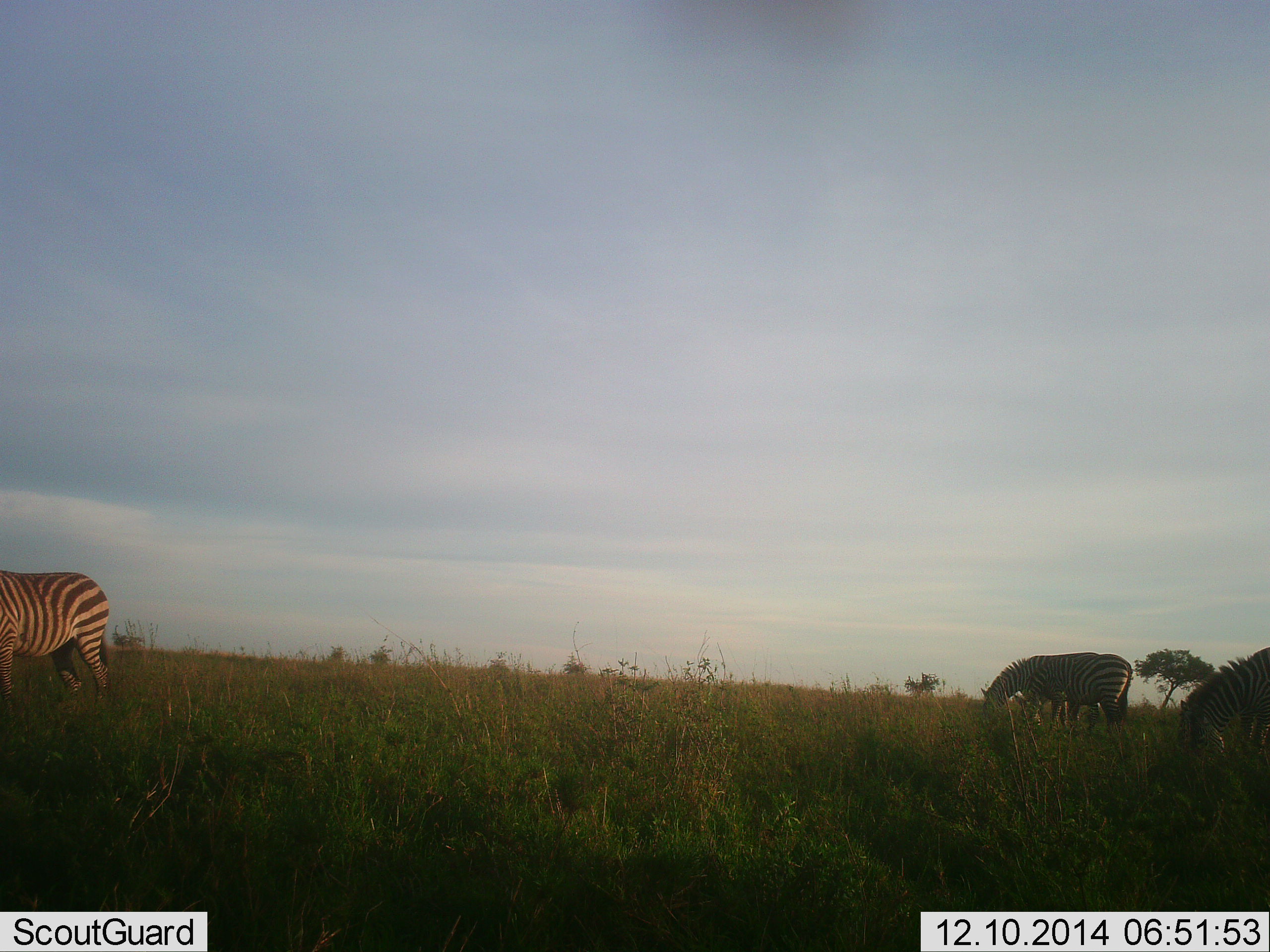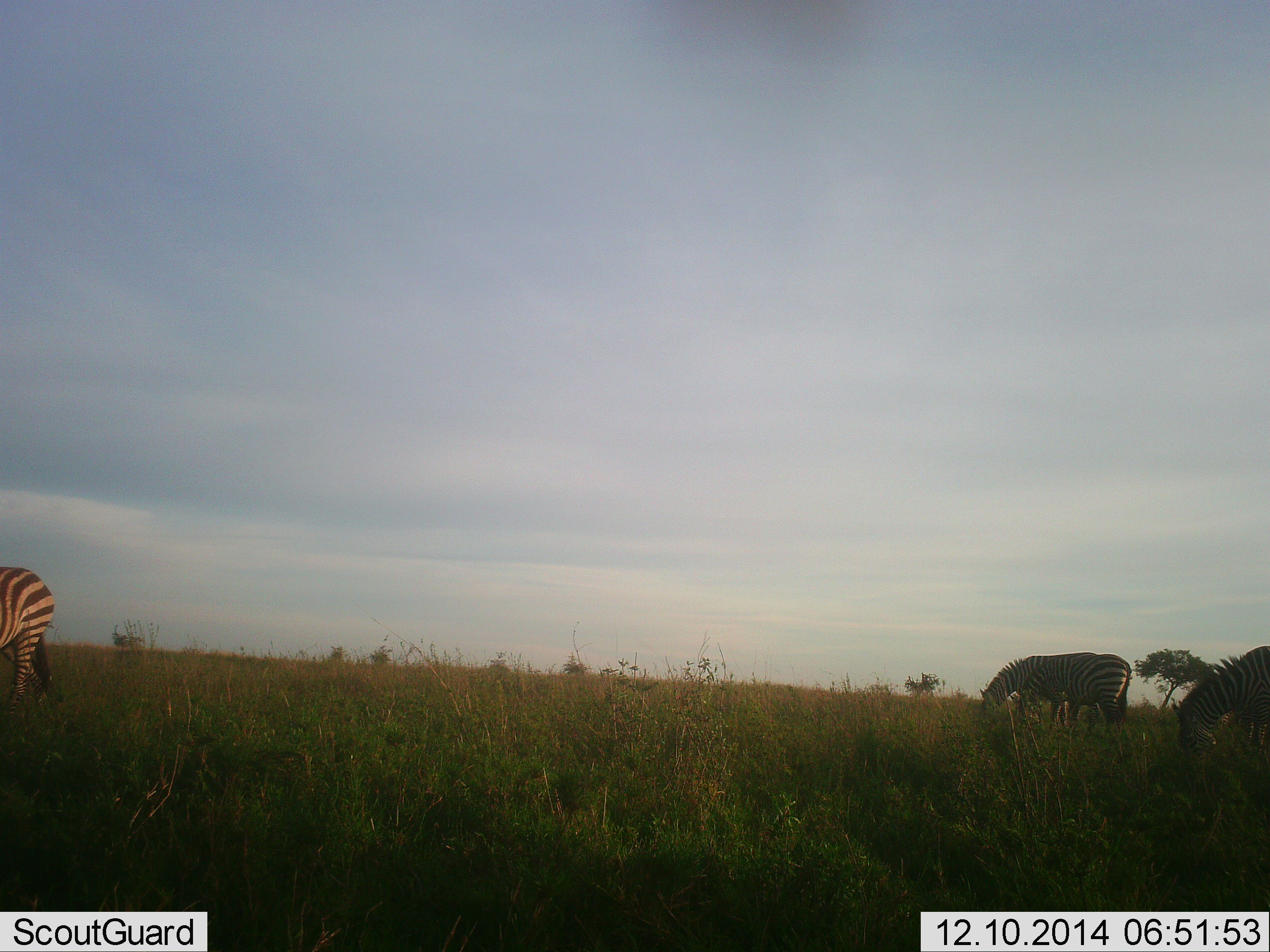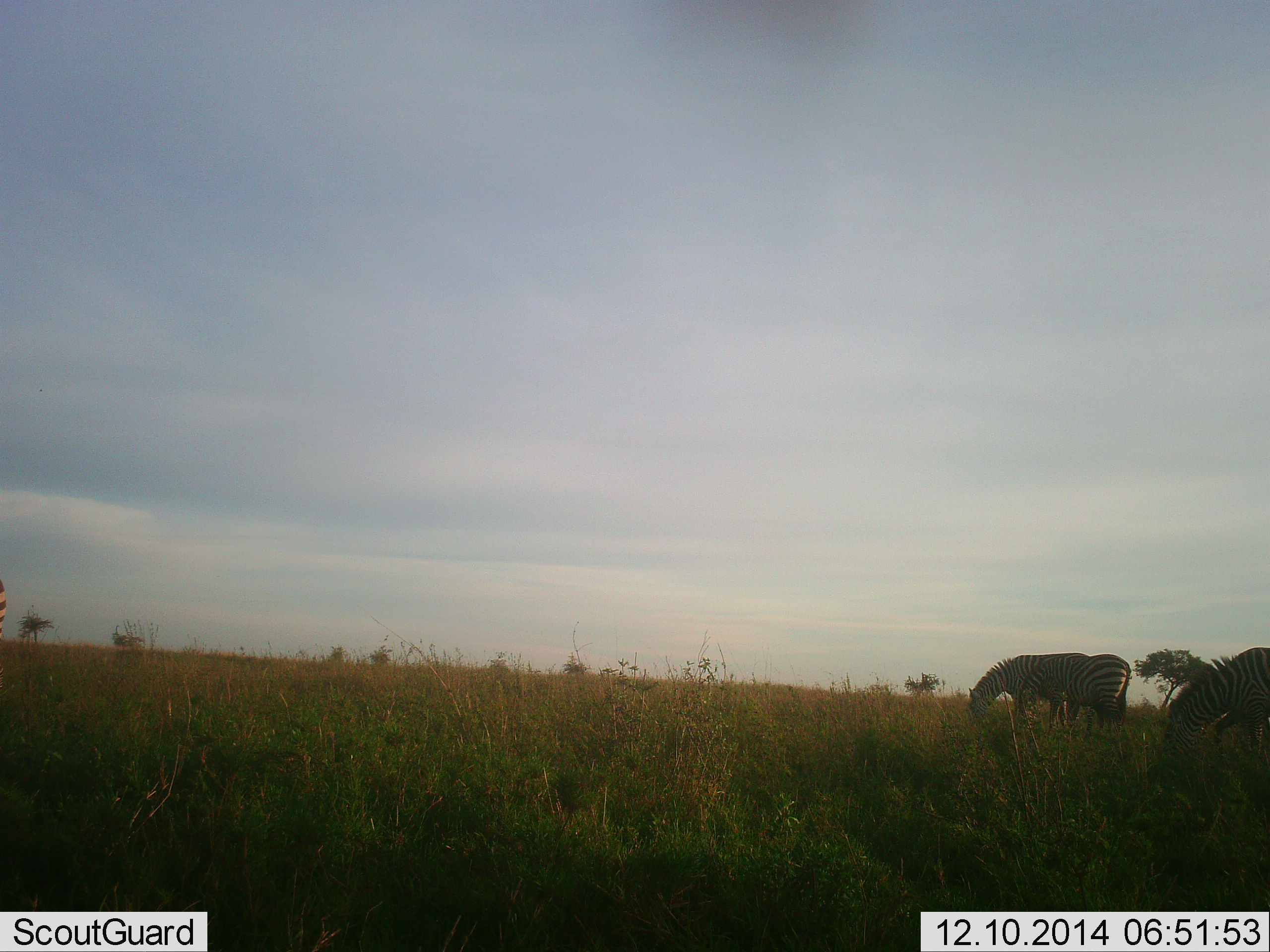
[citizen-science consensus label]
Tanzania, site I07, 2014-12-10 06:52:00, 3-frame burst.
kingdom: Animalia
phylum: Chordata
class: Mammalia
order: Perissodactyla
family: Equidae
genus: Equus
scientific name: Equus quagga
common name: plains zebra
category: zebra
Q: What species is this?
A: Zebra (plains zebra) (Equus quagga).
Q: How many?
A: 4.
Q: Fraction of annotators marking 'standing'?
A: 30%.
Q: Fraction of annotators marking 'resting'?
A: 0%.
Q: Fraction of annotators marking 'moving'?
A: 40%.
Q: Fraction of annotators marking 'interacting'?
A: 0%.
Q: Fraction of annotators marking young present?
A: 0%.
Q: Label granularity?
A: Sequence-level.